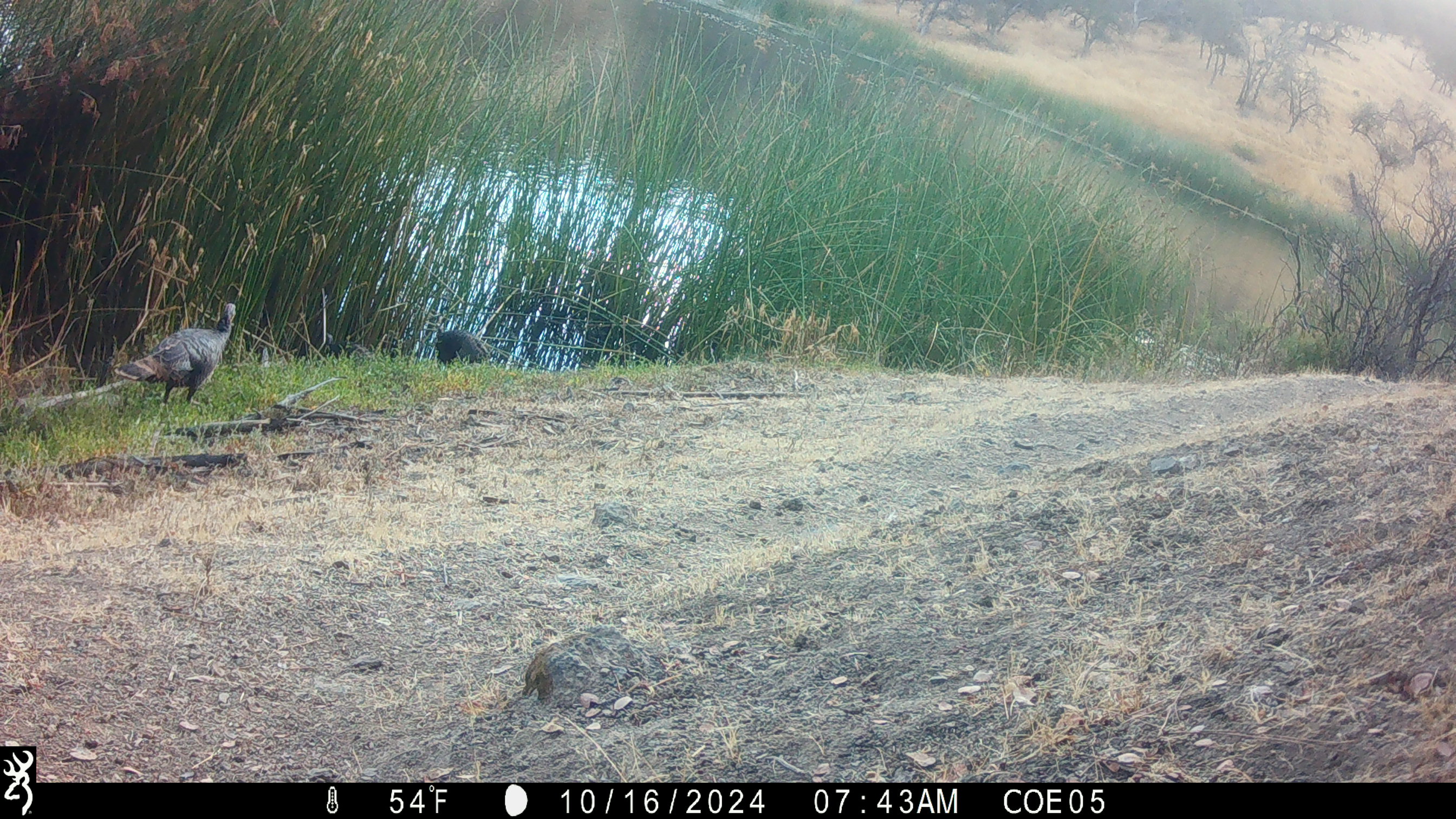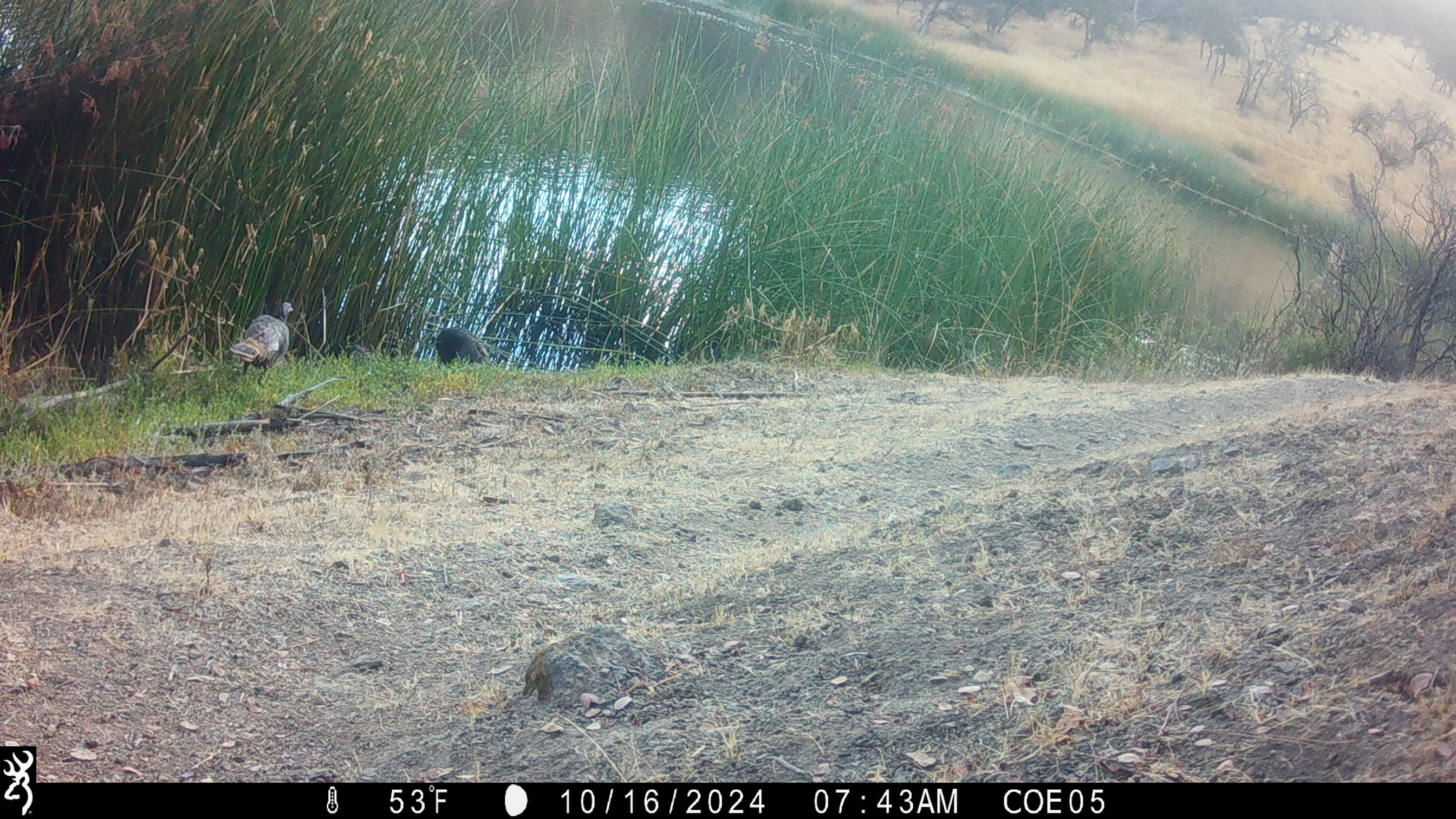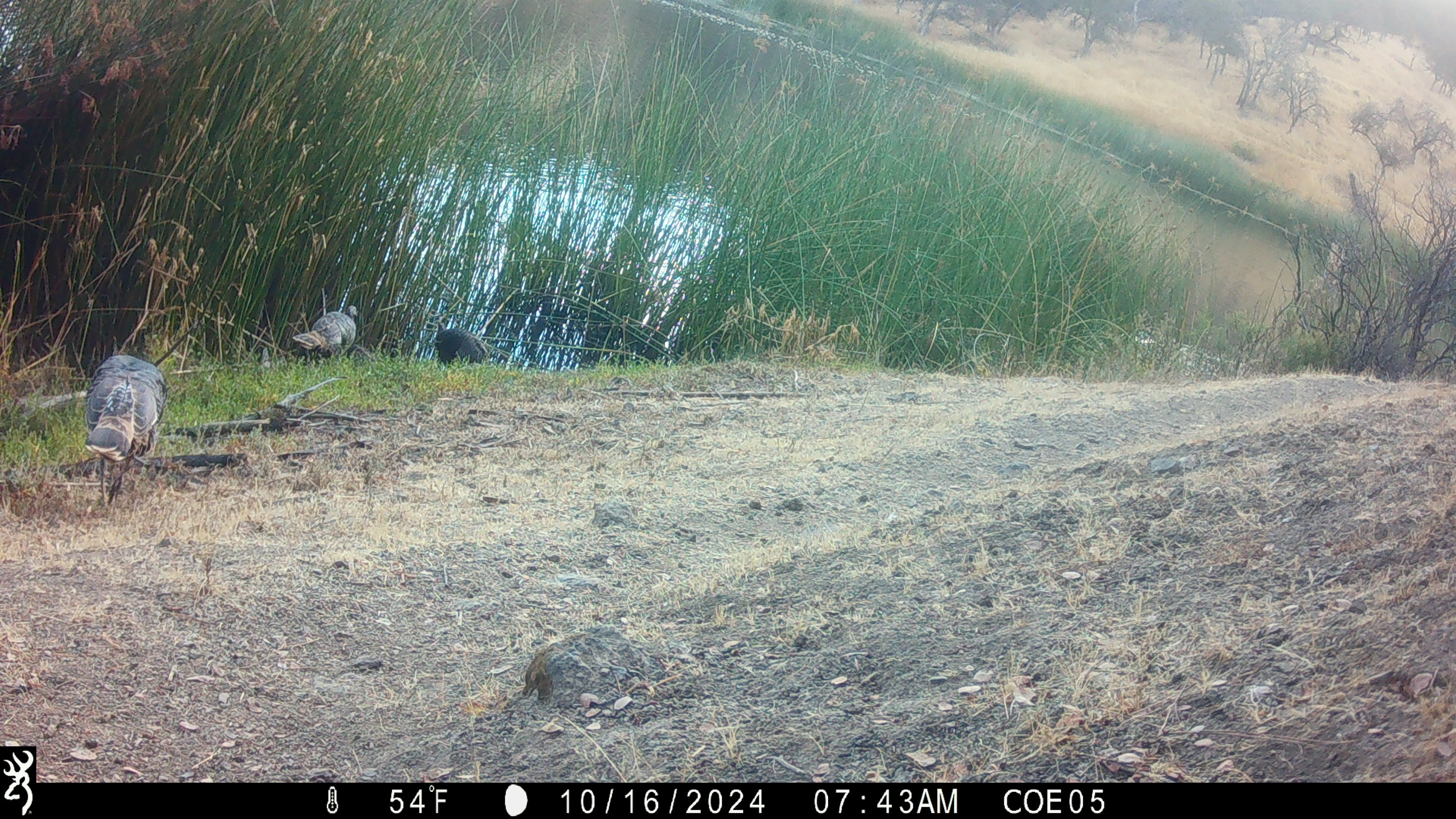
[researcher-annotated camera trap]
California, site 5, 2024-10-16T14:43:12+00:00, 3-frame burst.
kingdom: Animalia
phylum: Chordata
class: Aves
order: Galliformes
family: Phasianidae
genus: Meleagris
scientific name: Meleagris gallopavo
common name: turkey